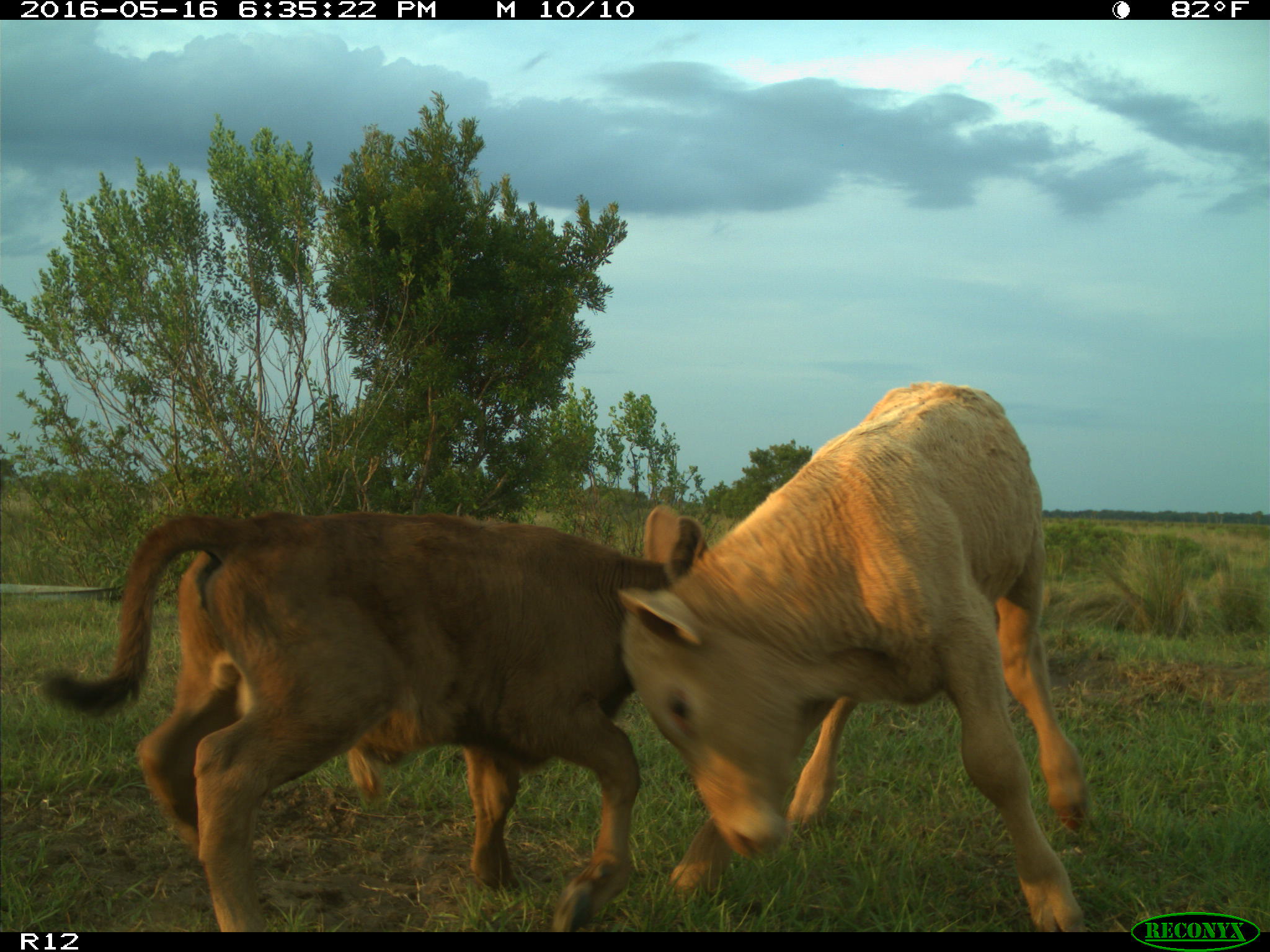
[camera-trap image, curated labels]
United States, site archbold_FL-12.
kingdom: Animalia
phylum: Chordata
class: Mammalia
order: Artiodactyla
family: Bovidae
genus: Bos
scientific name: Bos taurus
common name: domestic cow